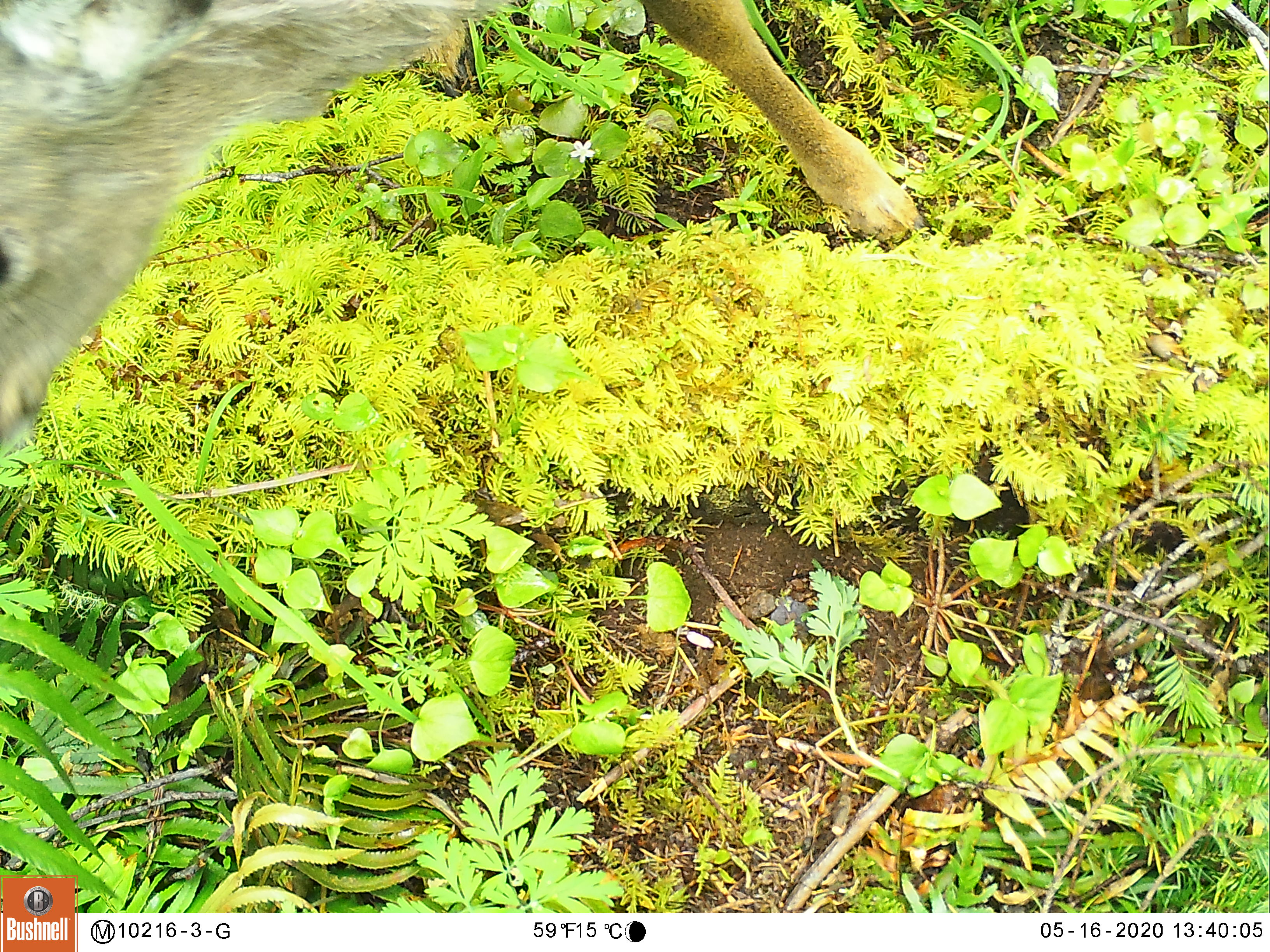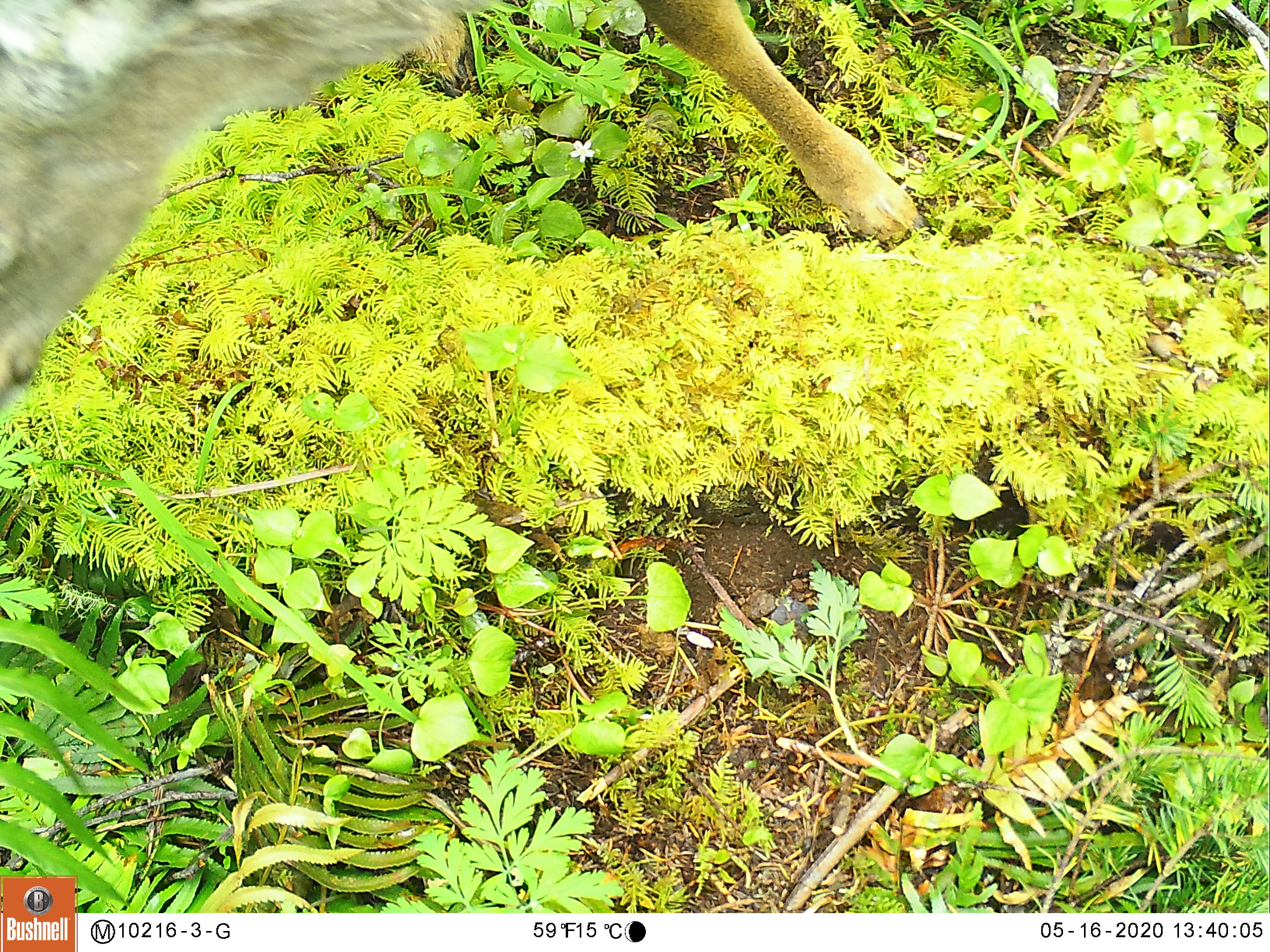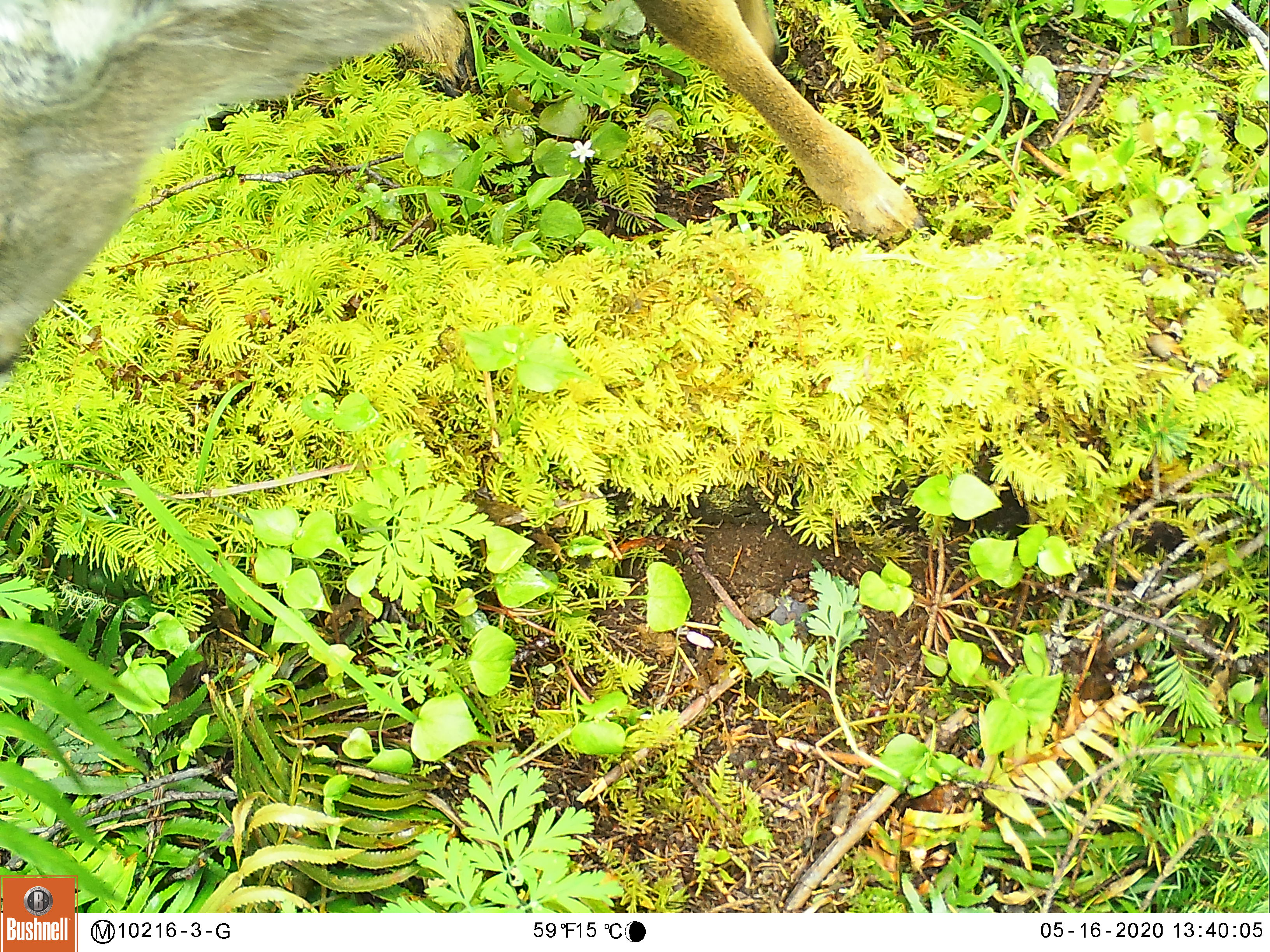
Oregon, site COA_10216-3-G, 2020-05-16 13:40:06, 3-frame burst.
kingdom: Animalia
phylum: Chordata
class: Mammalia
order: Artiodactyla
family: Cervidae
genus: Odocoileus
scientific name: Odocoileus hemionus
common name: black-tailed deer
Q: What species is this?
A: Black-tailed deer (Odocoileus hemionus).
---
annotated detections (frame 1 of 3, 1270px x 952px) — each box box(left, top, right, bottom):
black-tailed deer: box(3, 1, 920, 452)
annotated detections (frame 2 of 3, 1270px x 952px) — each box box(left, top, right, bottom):
black-tailed deer: box(3, 0, 924, 404)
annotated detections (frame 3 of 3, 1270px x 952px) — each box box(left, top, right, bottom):
black-tailed deer: box(0, 1, 924, 388)